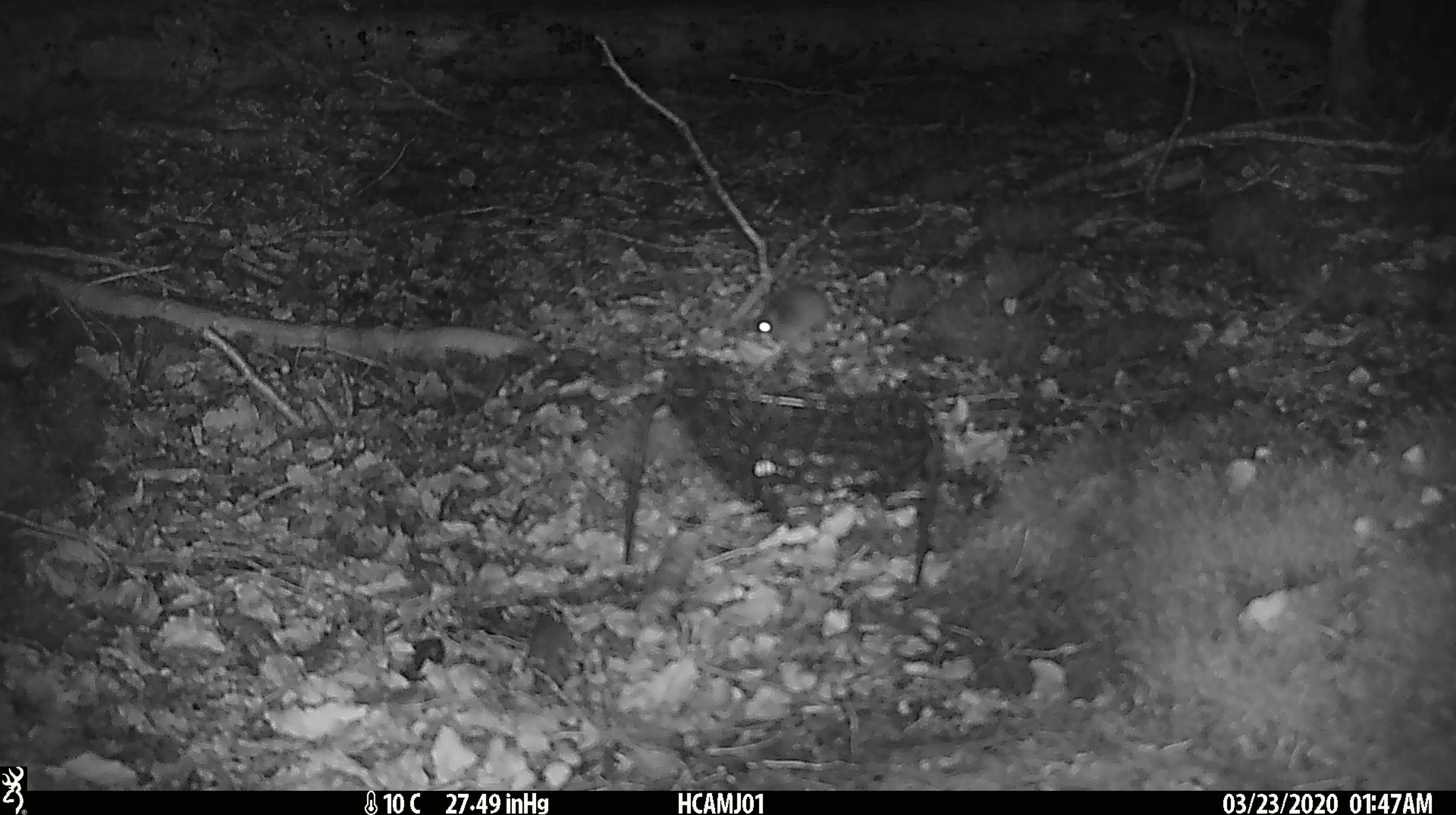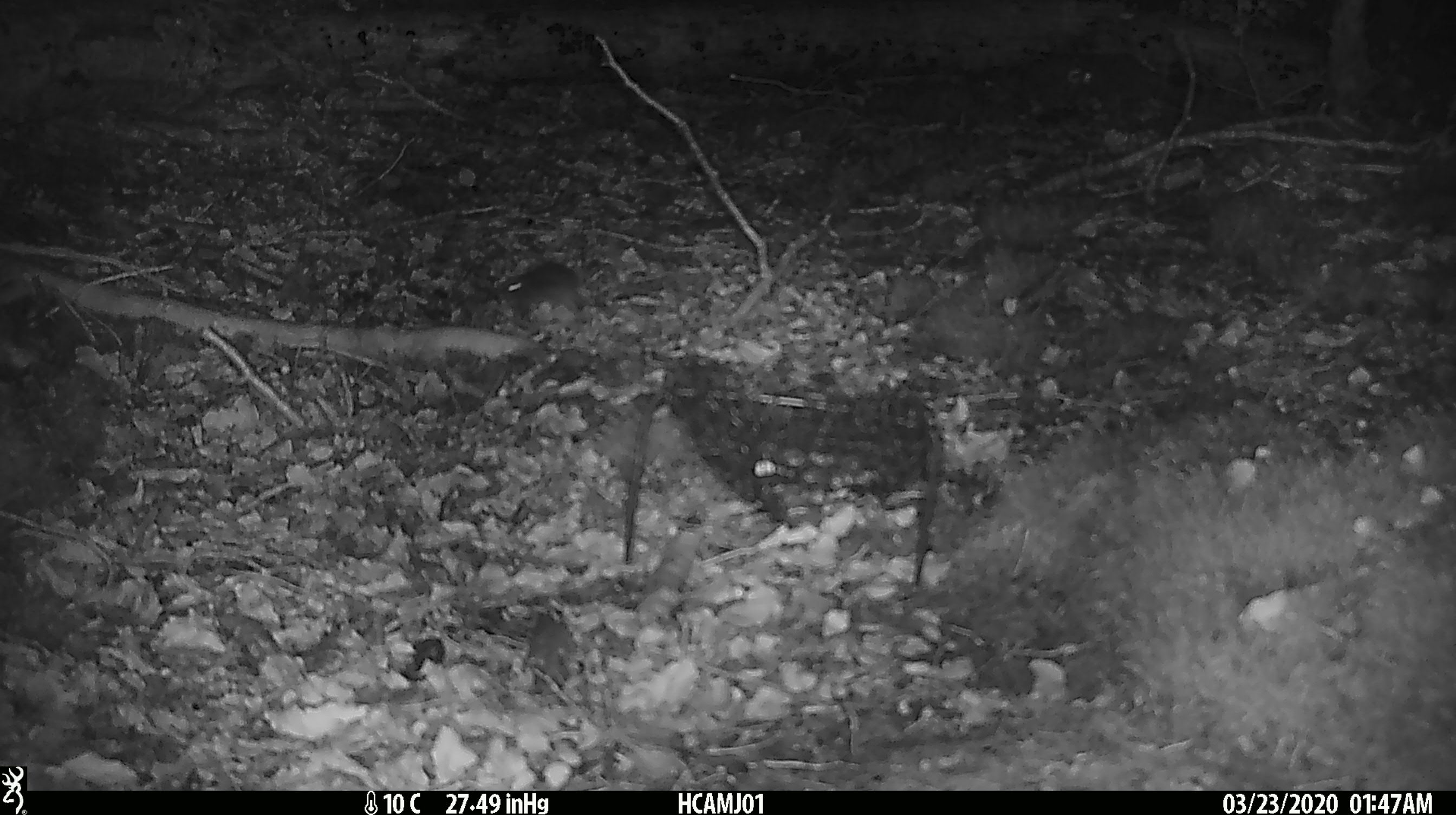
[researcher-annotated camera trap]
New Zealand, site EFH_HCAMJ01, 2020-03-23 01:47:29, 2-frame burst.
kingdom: Animalia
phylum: Chordata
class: Mammalia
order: Rodentia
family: Muridae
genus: Mus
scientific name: Mus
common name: mouse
Mouse (Mus).